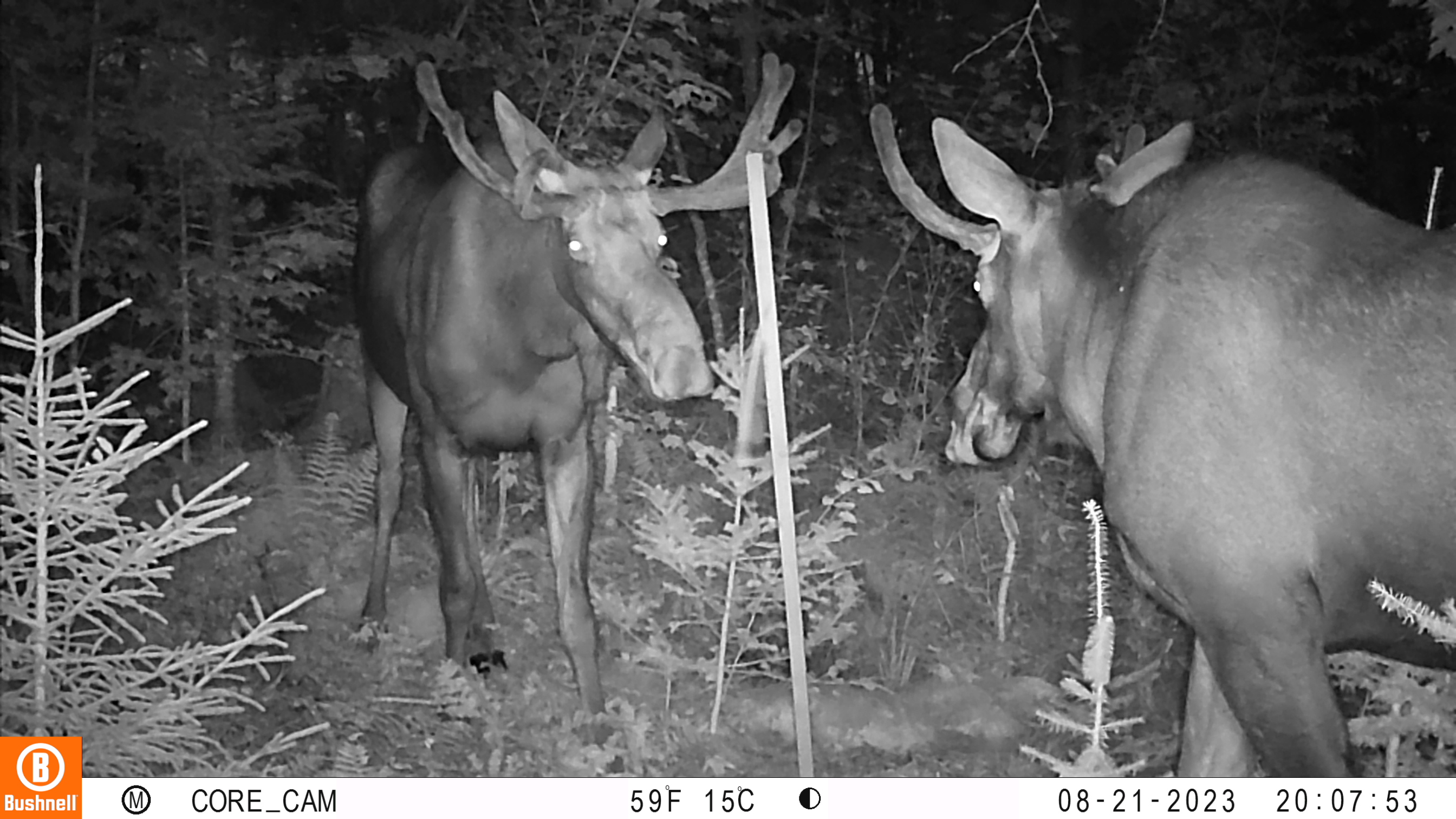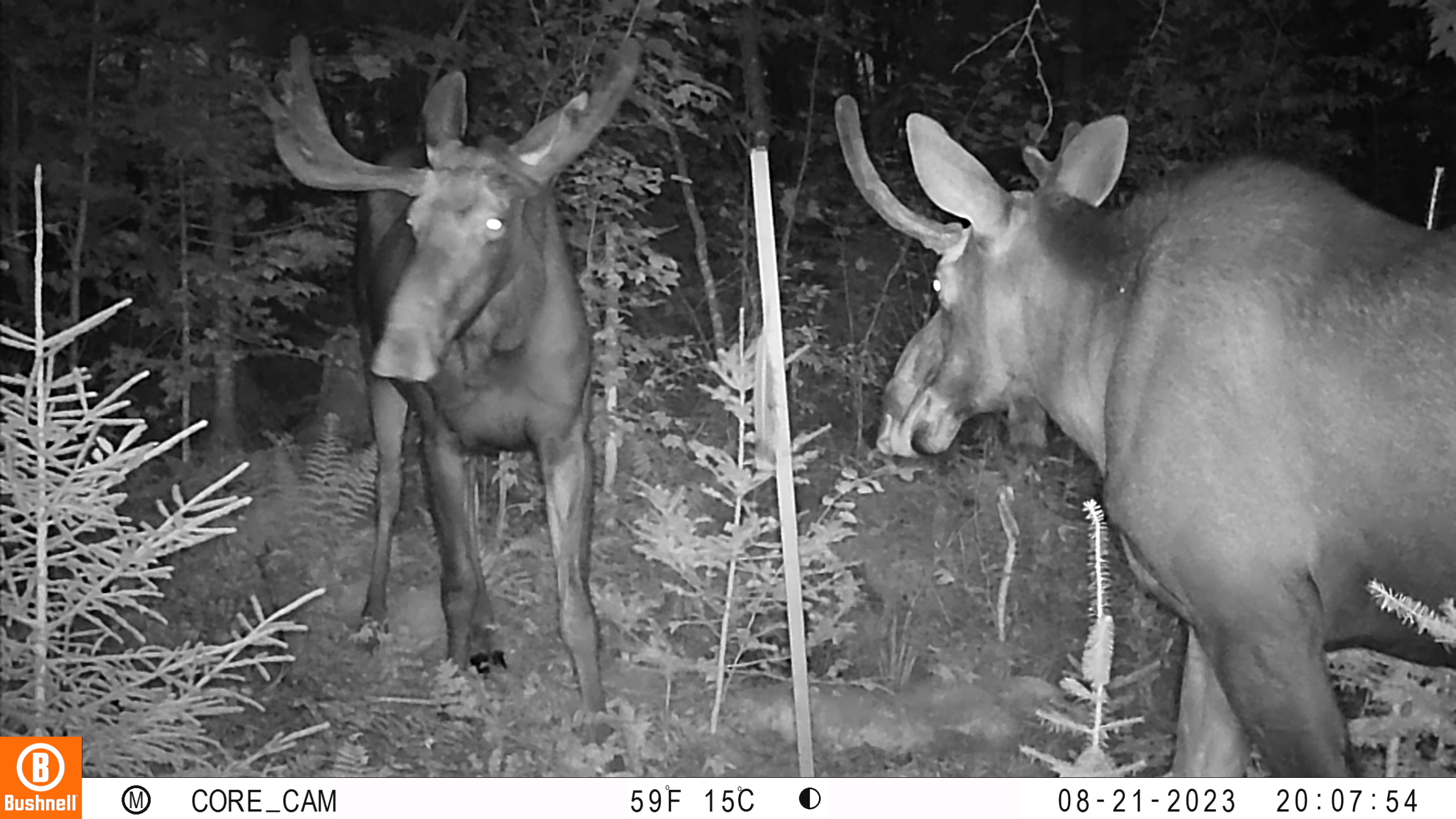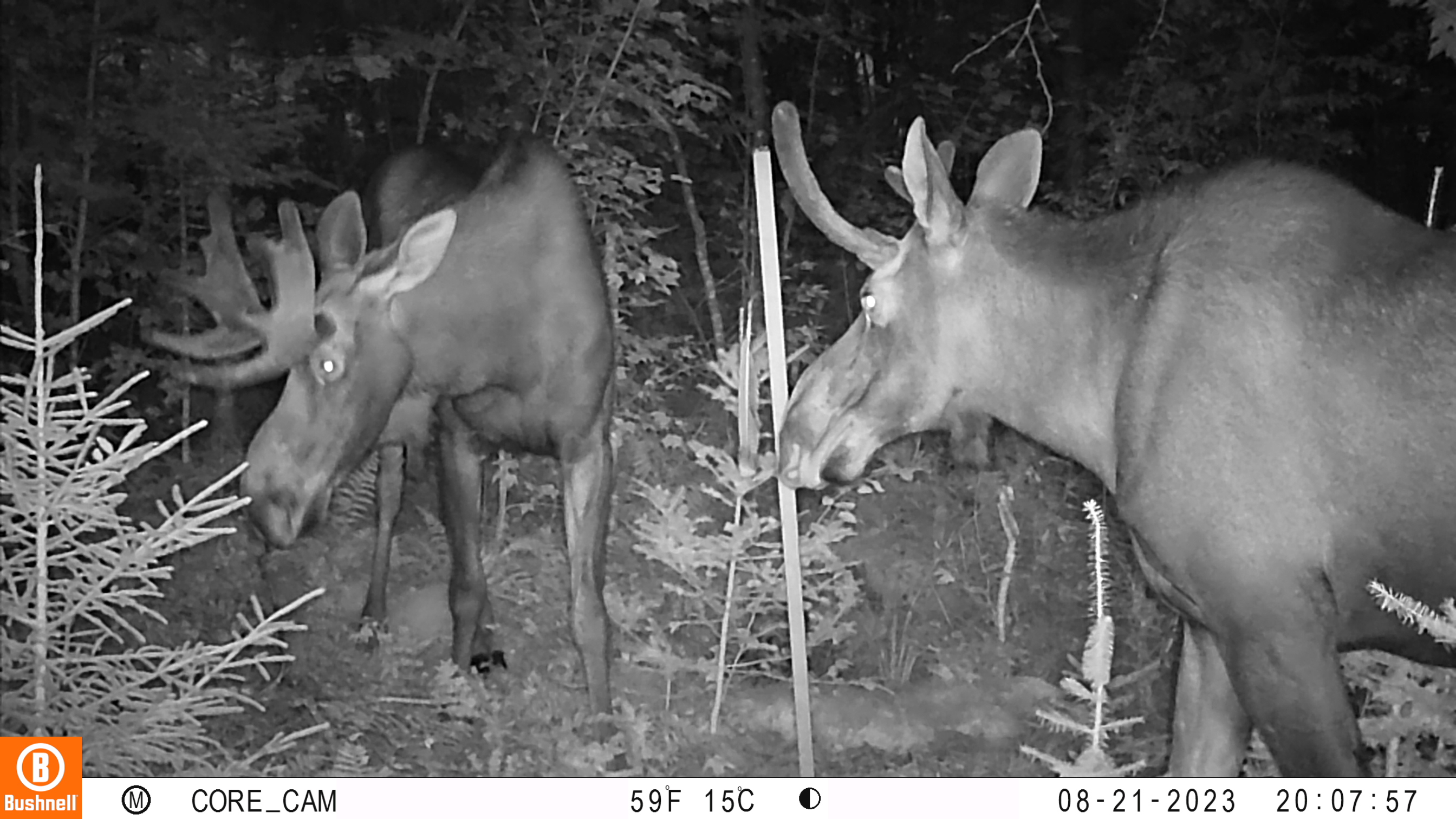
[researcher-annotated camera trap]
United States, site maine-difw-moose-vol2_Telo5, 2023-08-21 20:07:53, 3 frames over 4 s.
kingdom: Animalia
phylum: Chordata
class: Mammalia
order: Artiodactyla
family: Cervidae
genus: Alces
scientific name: Alces alces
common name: moose